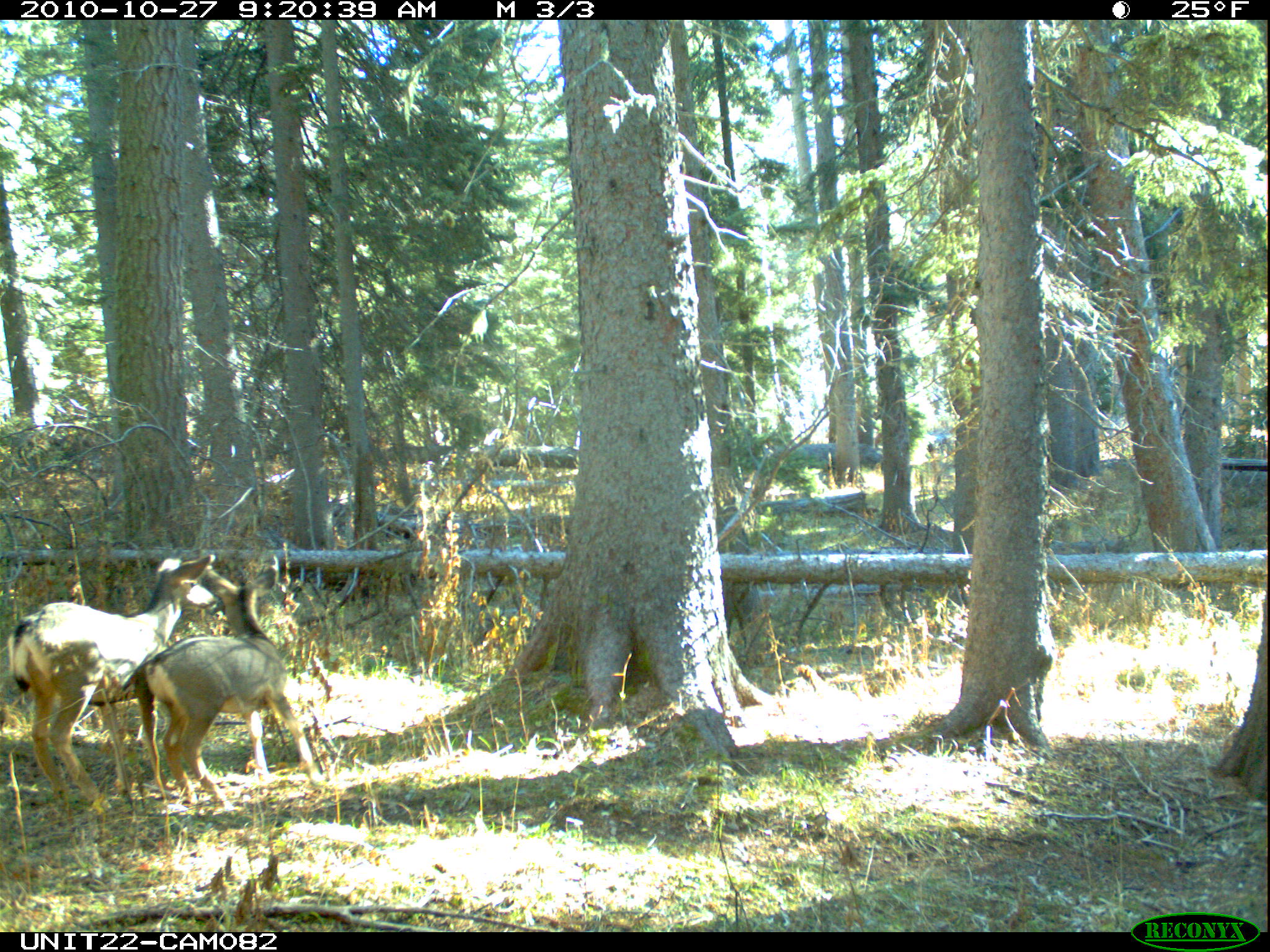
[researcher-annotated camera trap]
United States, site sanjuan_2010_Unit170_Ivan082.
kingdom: Animalia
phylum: Chordata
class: Mammalia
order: Artiodactyla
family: Cervidae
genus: Odocoileus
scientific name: Odocoileus hemionus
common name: mule deer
Odocoileus hemionus (mule deer).